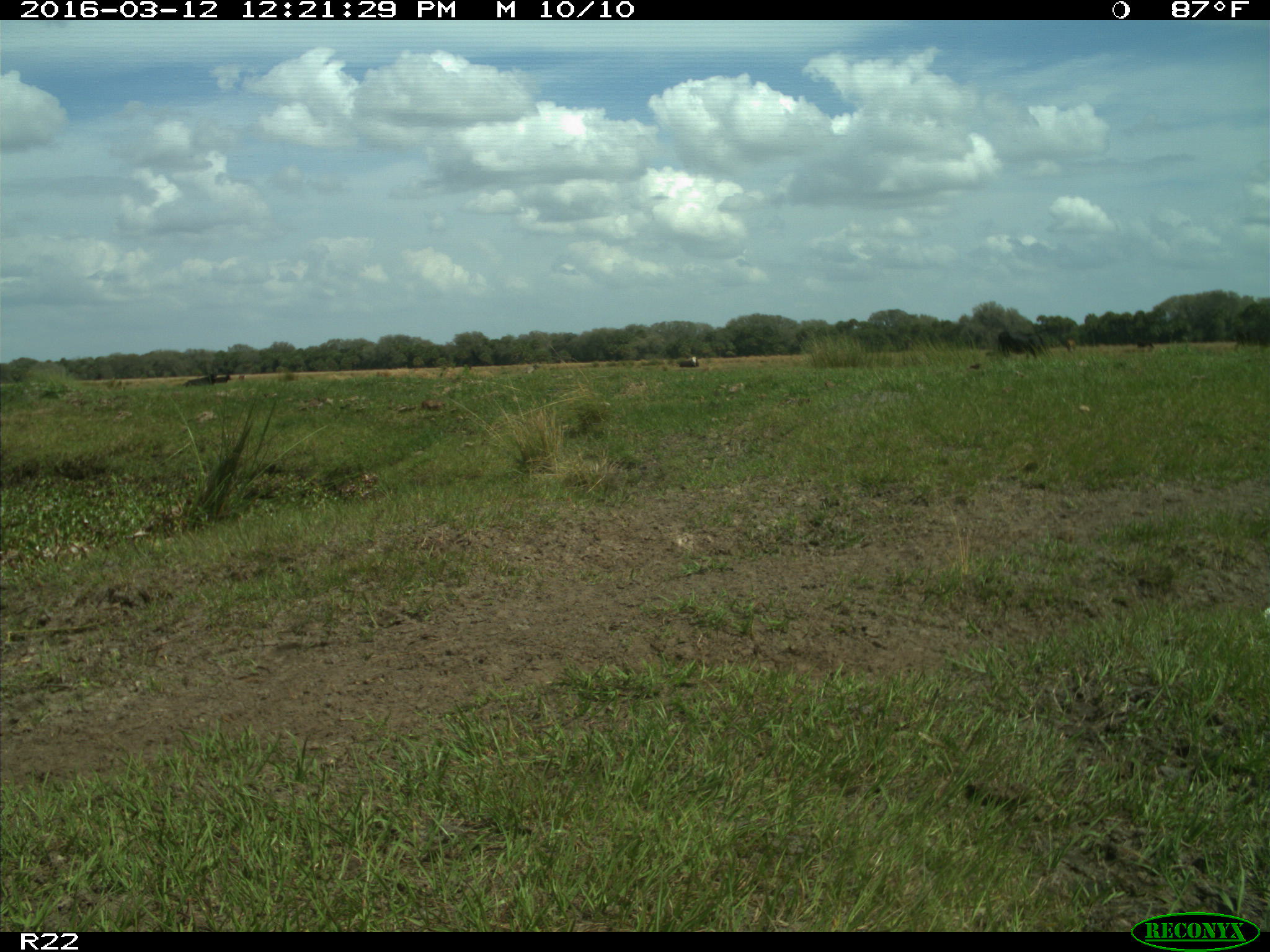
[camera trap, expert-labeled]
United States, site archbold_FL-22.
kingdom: Animalia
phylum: Chordata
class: Mammalia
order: Artiodactyla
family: Bovidae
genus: Bos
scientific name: Bos taurus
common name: domestic cow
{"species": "Bos taurus (domestic cow)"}